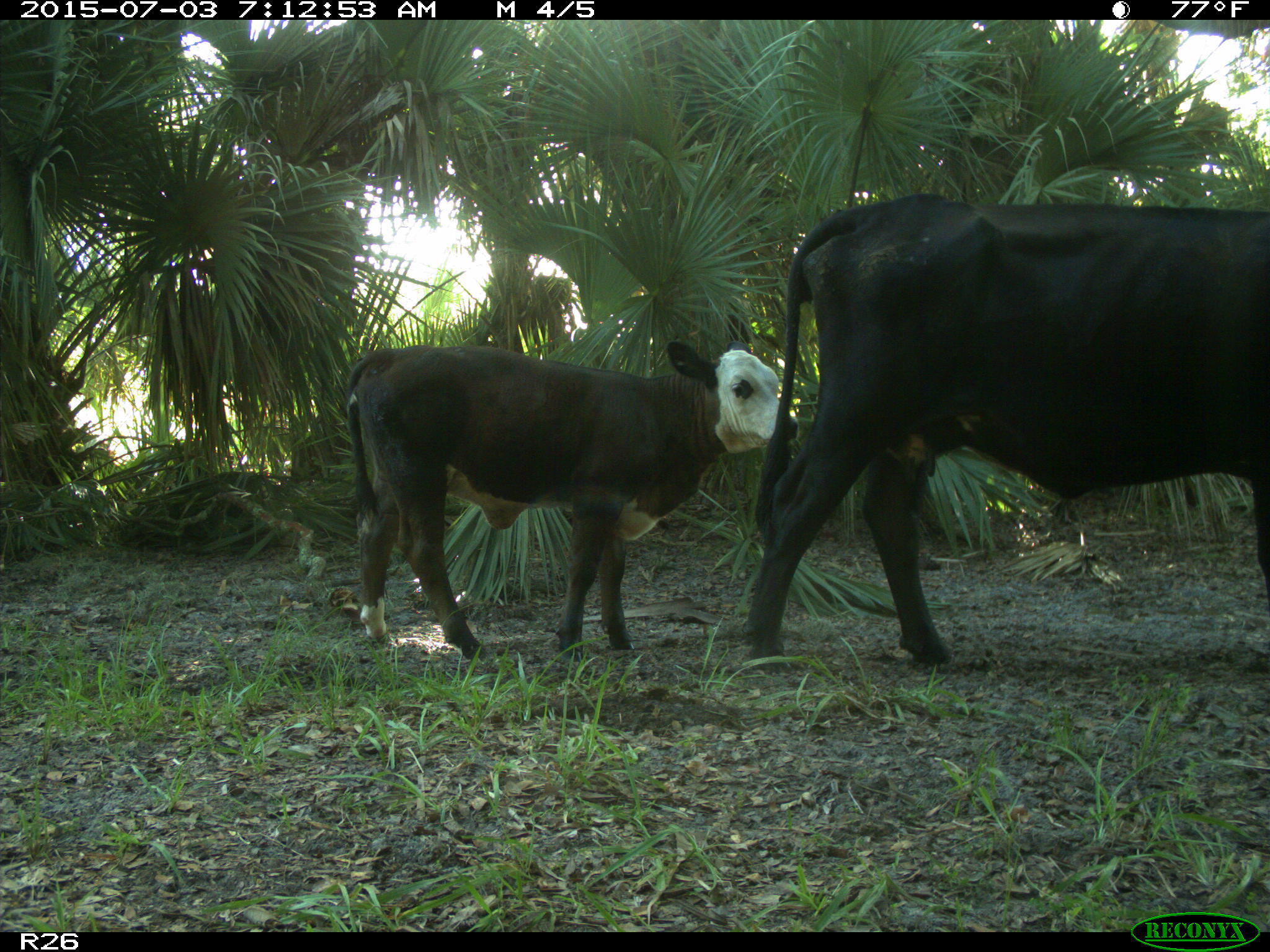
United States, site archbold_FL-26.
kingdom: Animalia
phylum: Chordata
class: Mammalia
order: Artiodactyla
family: Bovidae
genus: Bos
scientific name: Bos taurus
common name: domestic cow